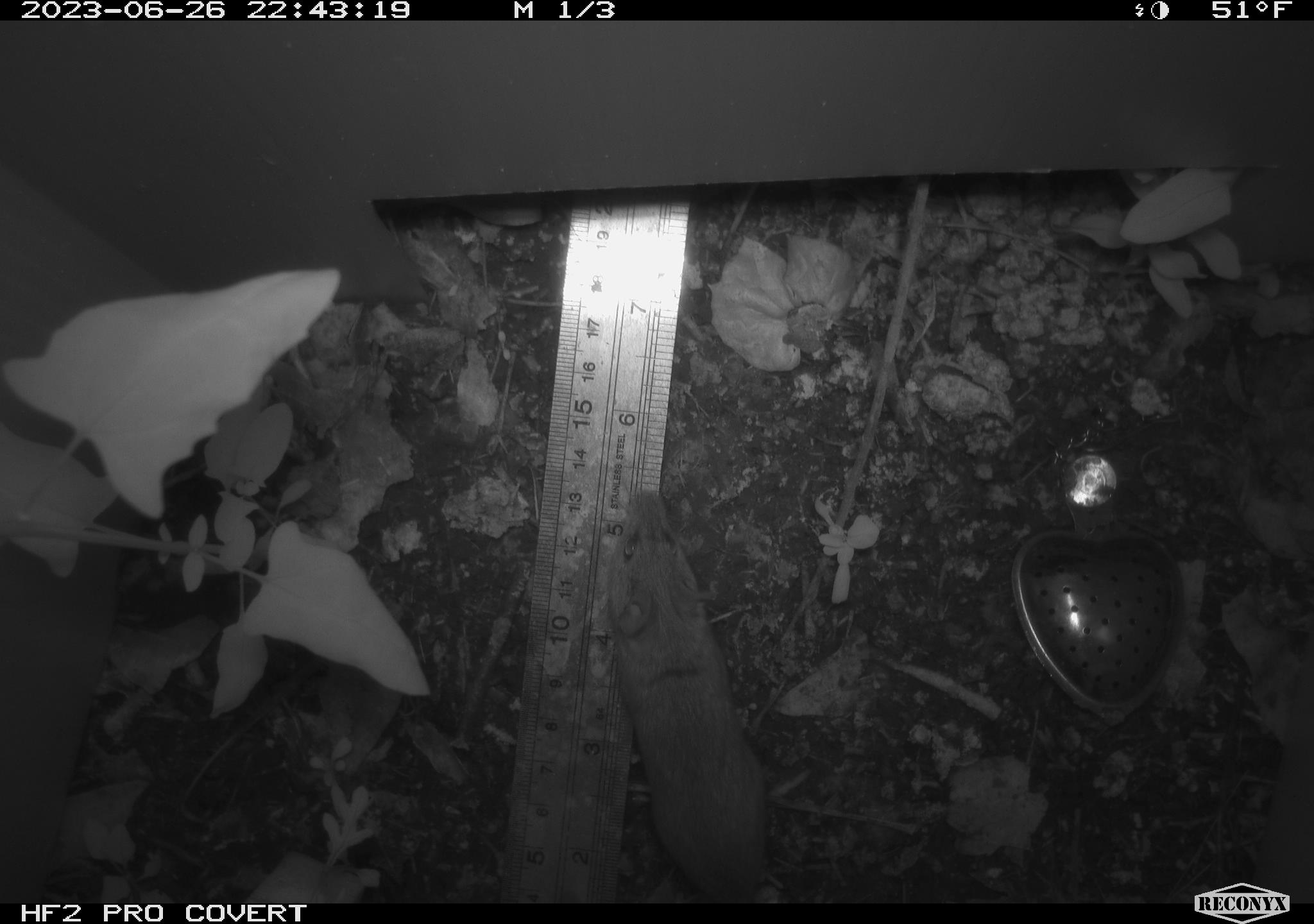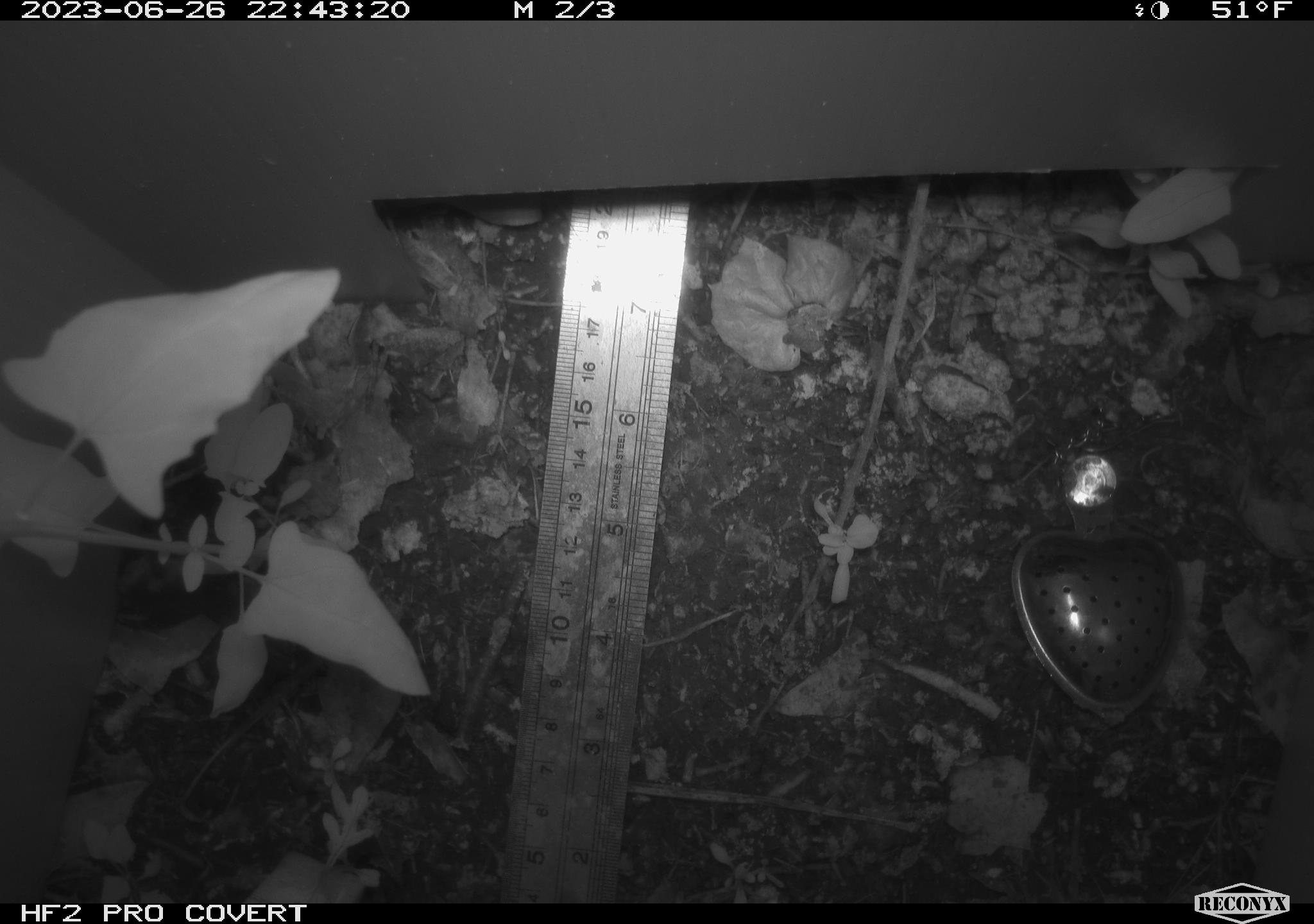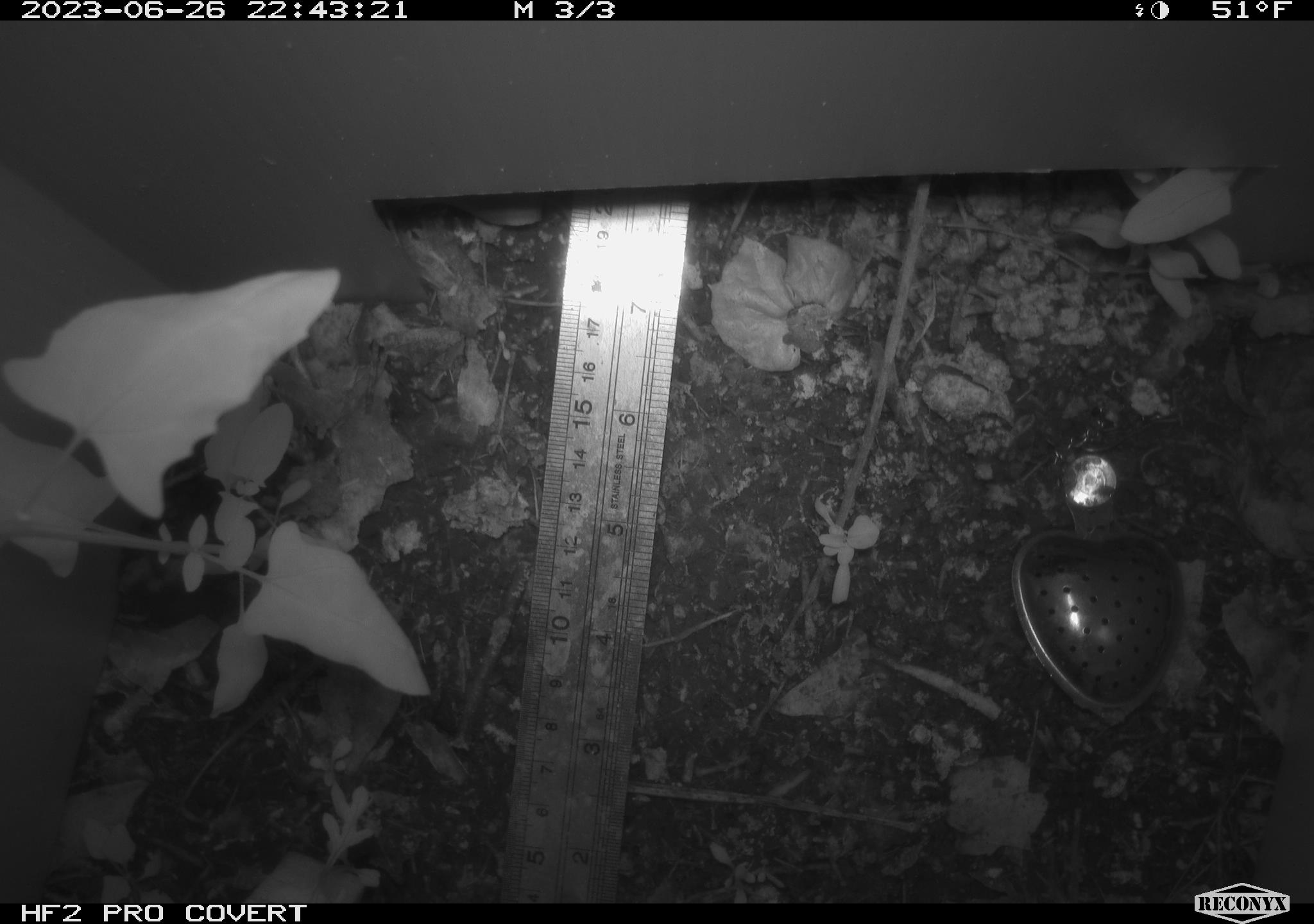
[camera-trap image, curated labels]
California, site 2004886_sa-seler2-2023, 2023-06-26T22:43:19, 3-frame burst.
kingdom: Animalia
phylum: Chordata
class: Mammalia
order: Rodentia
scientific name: Rodentia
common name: mouse species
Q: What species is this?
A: Mouse species (Rodentia).